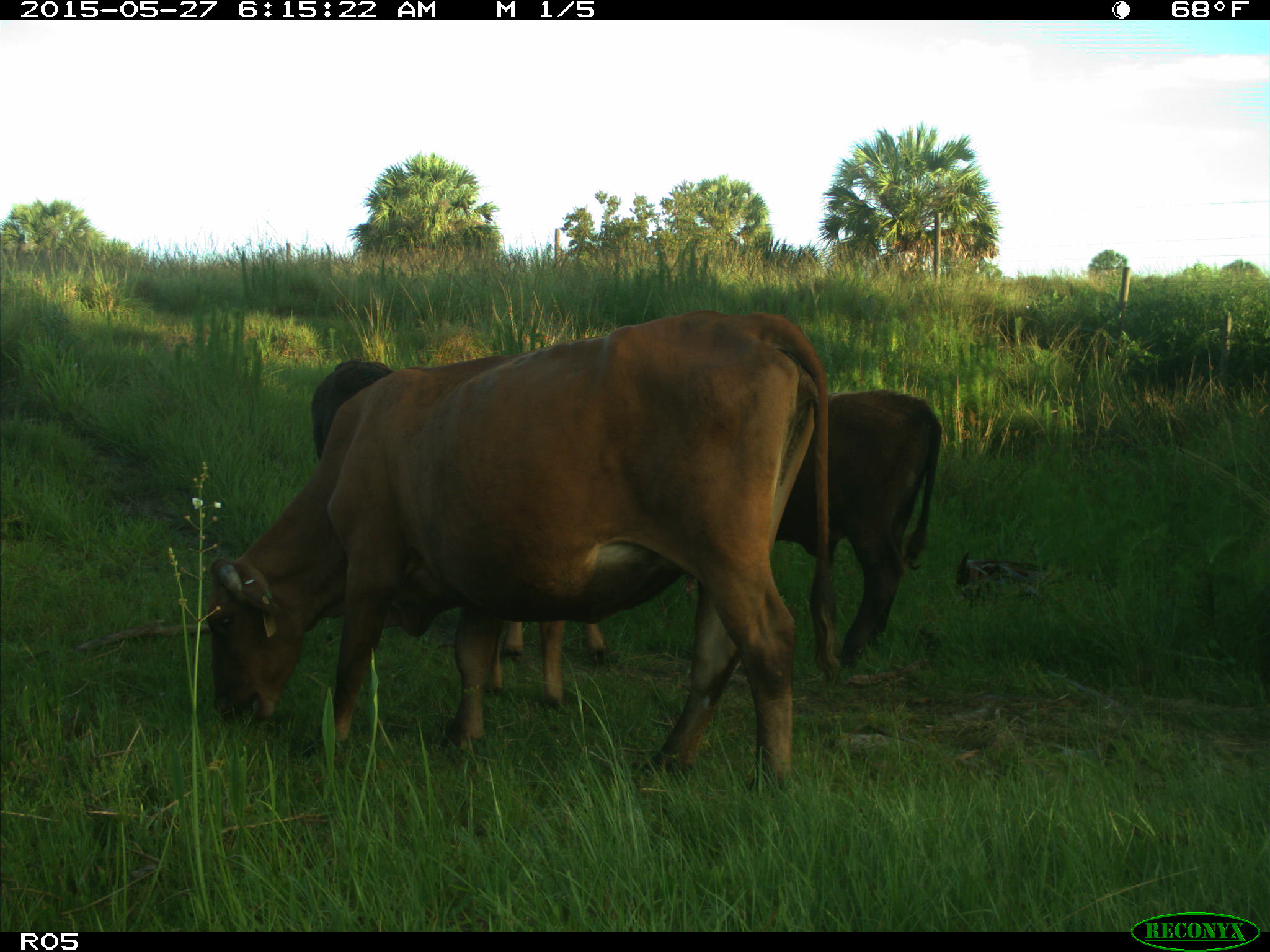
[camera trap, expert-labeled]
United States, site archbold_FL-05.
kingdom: Animalia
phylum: Chordata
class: Mammalia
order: Artiodactyla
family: Bovidae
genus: Bos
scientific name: Bos taurus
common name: domestic cow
Bos taurus (domestic cow).